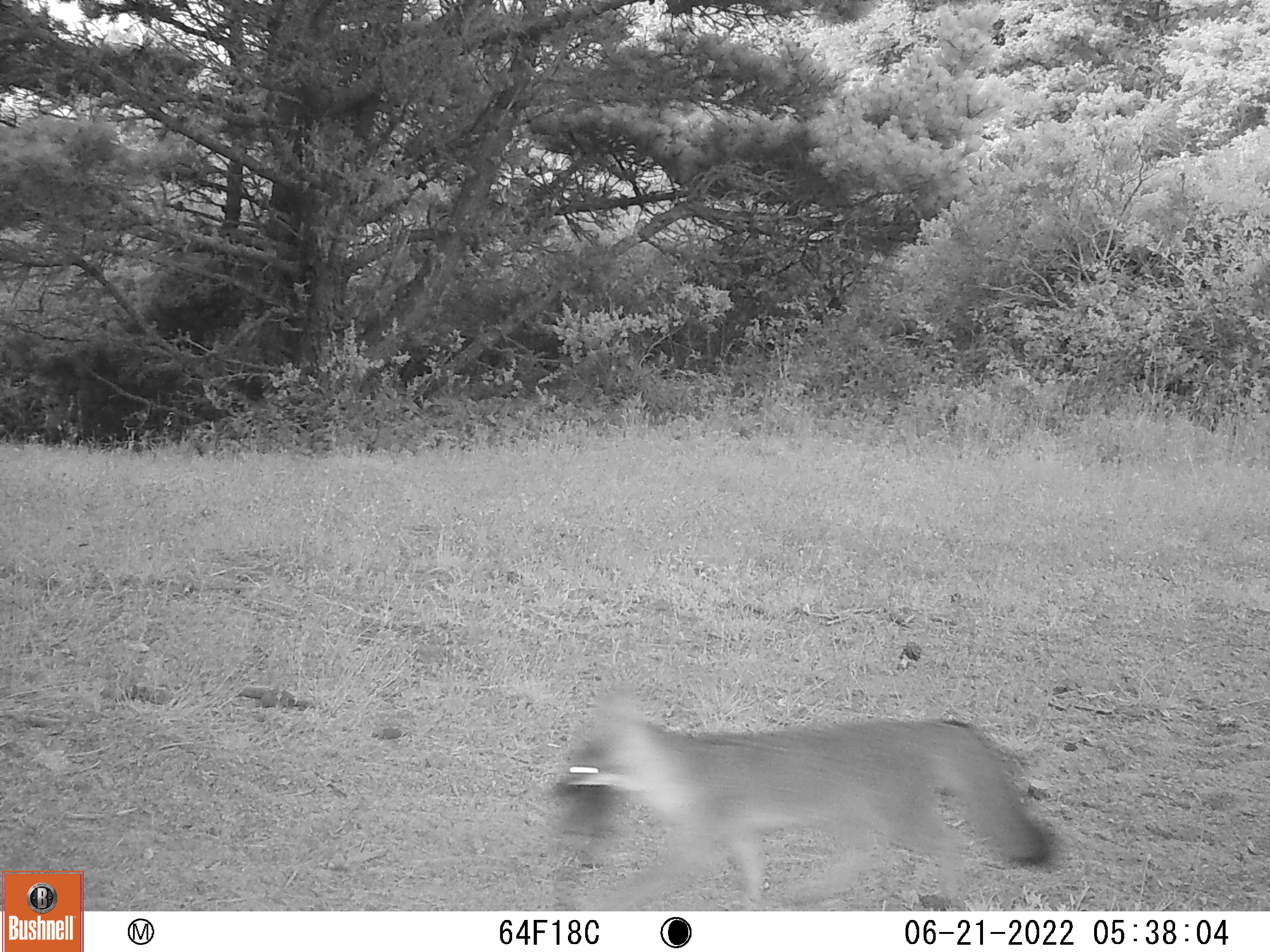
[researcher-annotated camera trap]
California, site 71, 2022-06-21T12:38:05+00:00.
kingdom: Animalia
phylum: Chordata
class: Mammalia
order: Carnivora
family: Canidae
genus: Urocyon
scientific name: Urocyon cinereoargenteus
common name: gray fox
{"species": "gray fox (Urocyon cinereoargenteus)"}